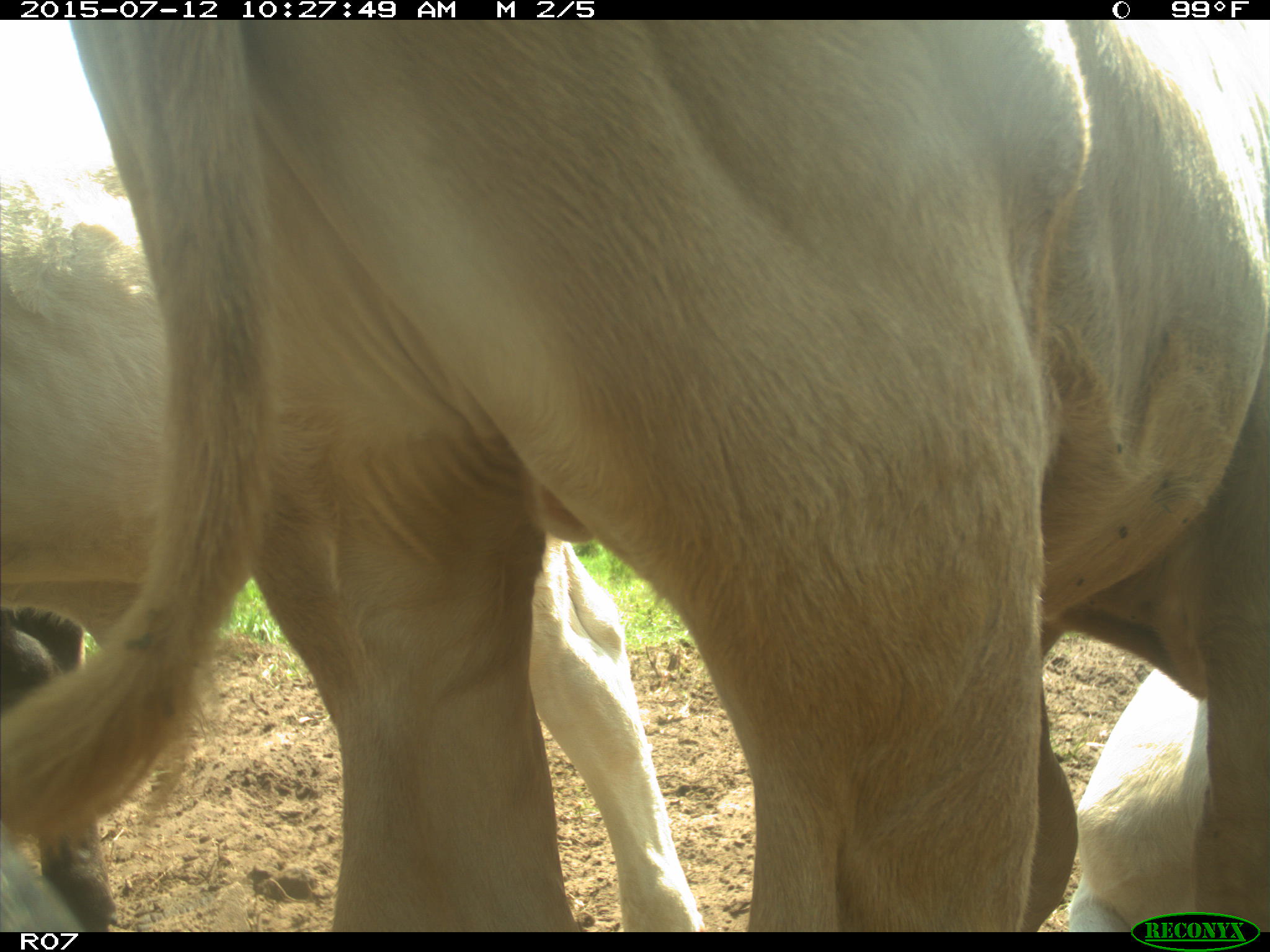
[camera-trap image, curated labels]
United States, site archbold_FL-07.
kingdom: Animalia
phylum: Chordata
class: Mammalia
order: Artiodactyla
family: Bovidae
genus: Bos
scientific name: Bos taurus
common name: domestic cow